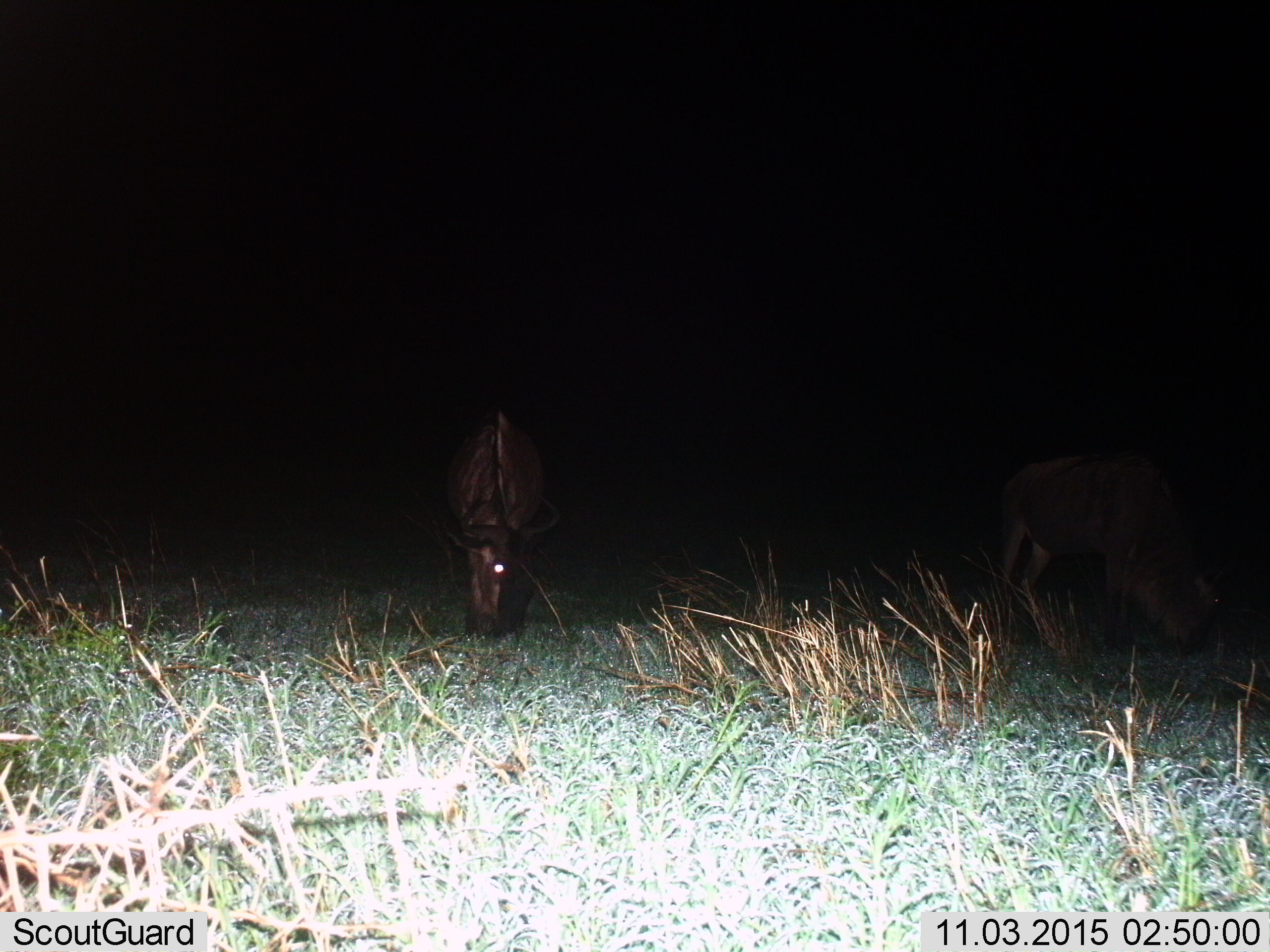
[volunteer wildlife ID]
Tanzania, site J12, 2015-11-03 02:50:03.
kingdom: Animalia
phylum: Chordata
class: Mammalia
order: Artiodactyla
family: Bovidae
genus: Connochaetes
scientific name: Connochaetes taurinus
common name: blue wildebeest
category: wildebeest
Wildebeest (blue wildebeest) (Connochaetes taurinus), count 2. Behavior (volunteer vote fractions): standing 22%, resting 0%, moving 11%, interacting 0%. Young present (vote fraction): 0%. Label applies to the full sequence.